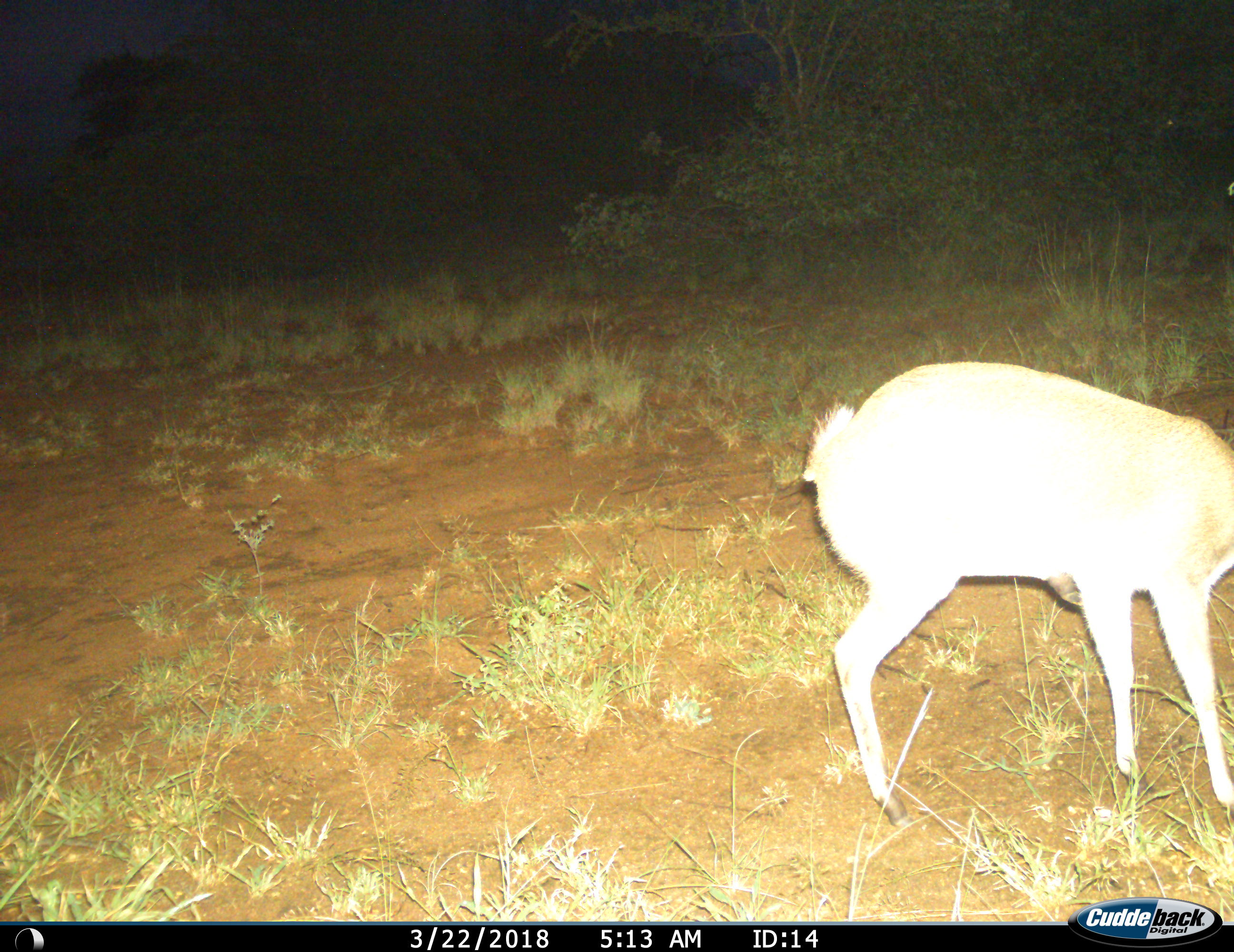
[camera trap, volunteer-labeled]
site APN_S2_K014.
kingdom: Animalia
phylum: Chordata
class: Mammalia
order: Artiodactyla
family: Bovidae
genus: Madoqua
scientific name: Madoqua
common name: dik-dik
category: dikdik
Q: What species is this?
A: Dikdik (dik-dik) (Madoqua).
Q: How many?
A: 1.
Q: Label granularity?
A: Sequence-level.